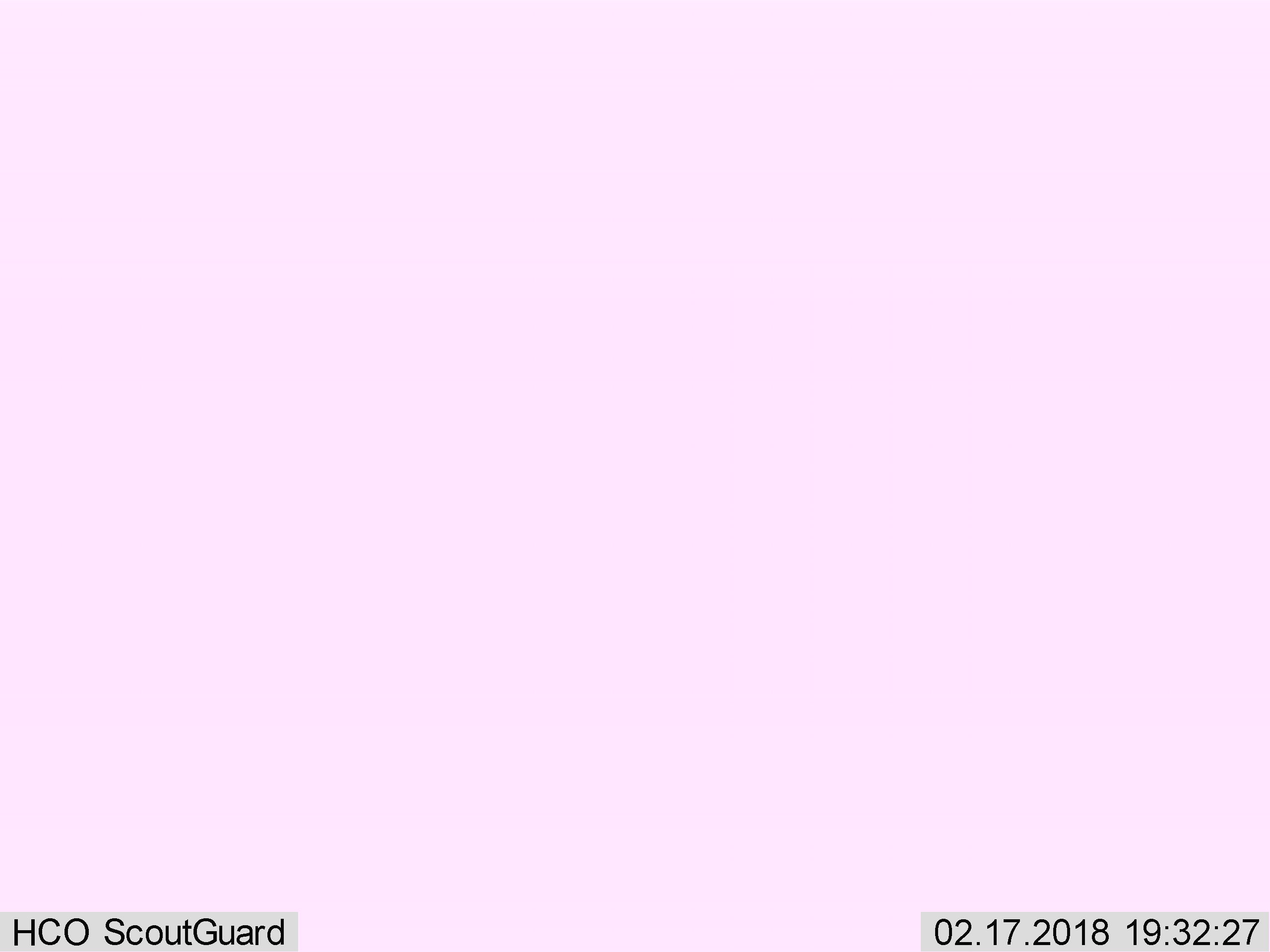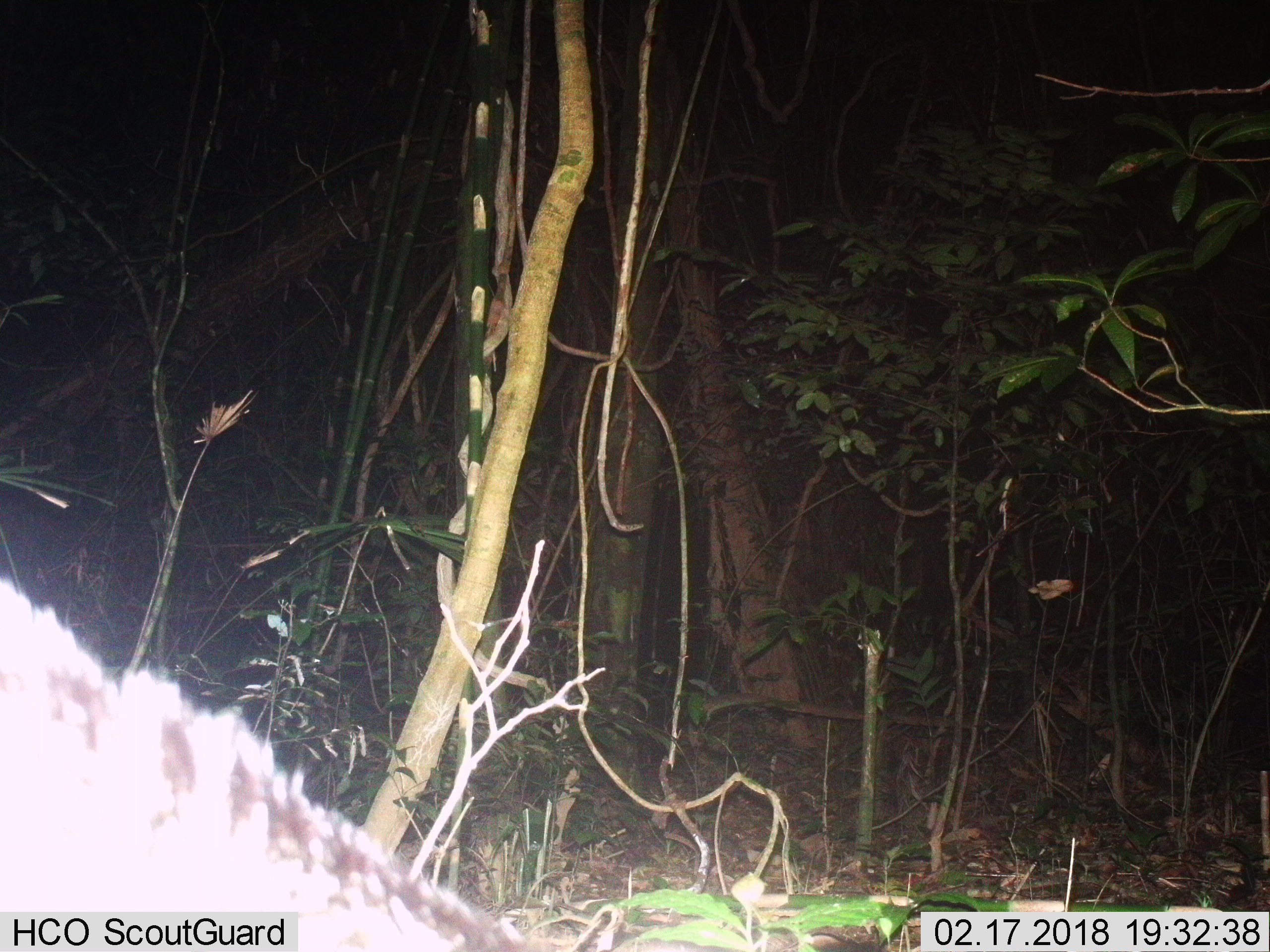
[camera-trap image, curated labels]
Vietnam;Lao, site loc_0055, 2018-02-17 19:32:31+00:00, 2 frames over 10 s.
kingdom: Animalia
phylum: Chordata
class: Mammalia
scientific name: Mammalia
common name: mammal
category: unidentified small mammal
Unidentified small mammal (mammal) (Mammalia). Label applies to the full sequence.